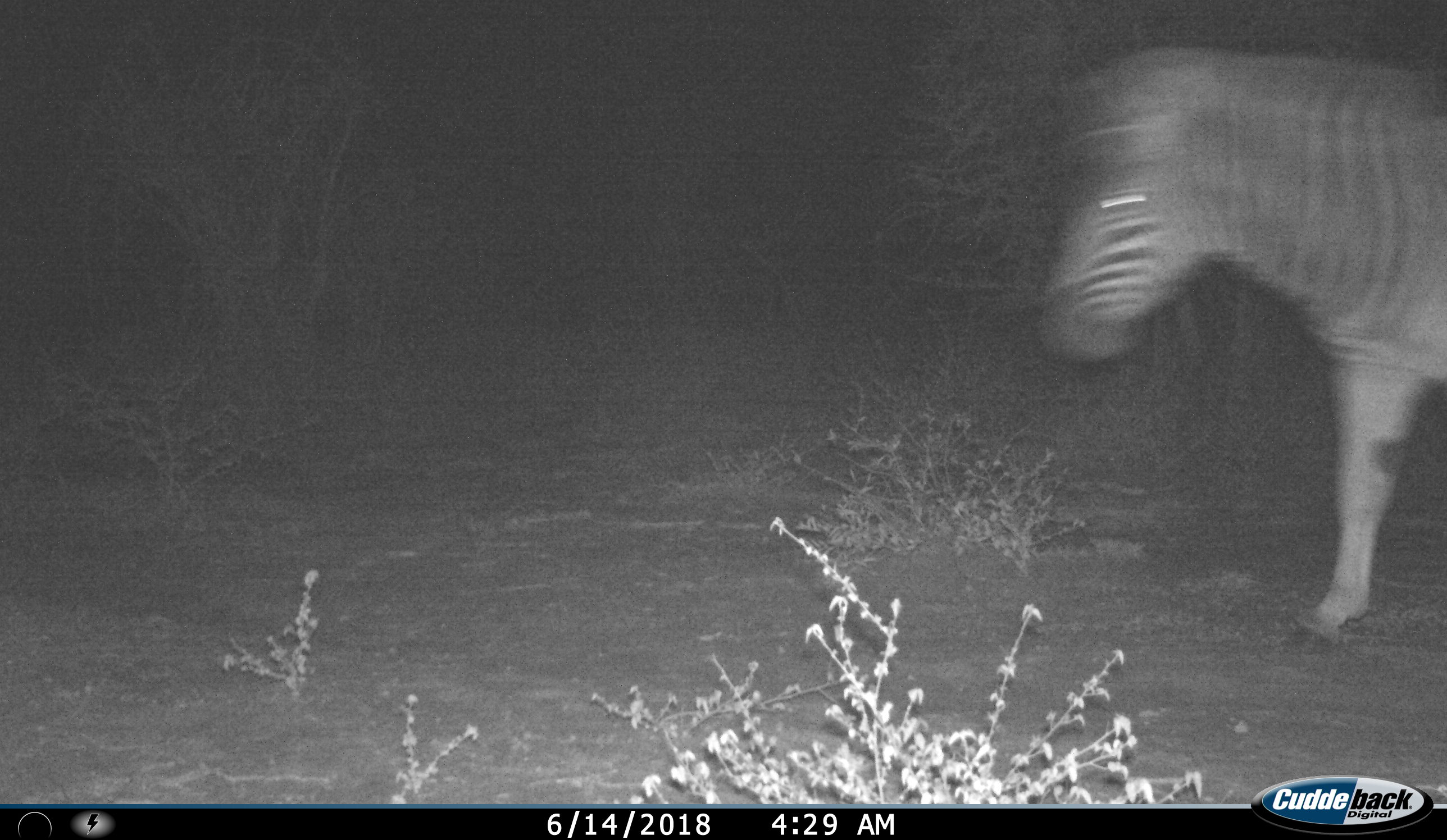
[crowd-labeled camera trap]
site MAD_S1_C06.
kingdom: Animalia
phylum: Chordata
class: Mammalia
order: Perissodactyla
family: Equidae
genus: Equus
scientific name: Equus quagga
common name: plains zebra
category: zebraplains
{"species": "zebraplains (plains zebra) (Equus quagga)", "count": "1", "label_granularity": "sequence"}